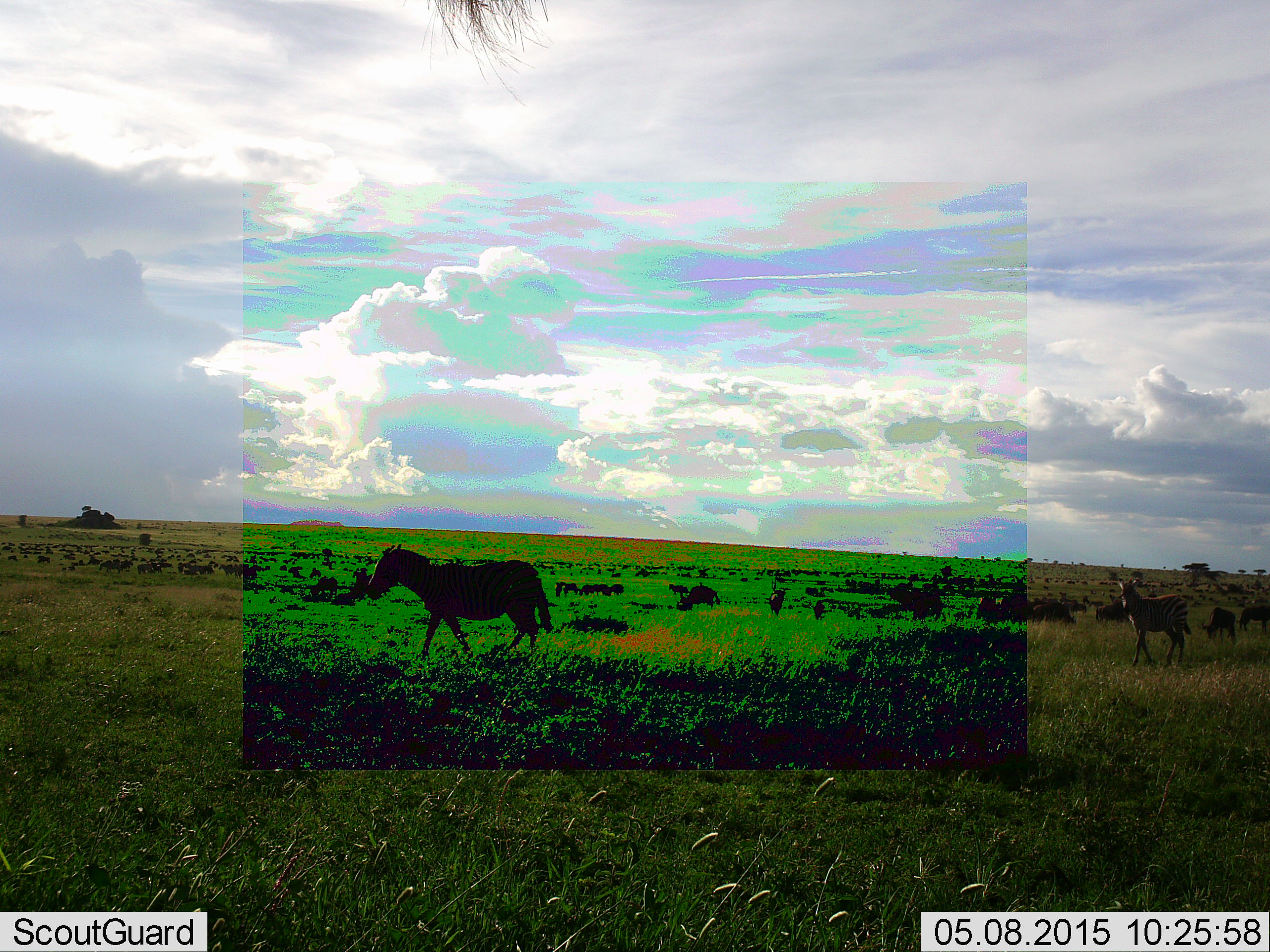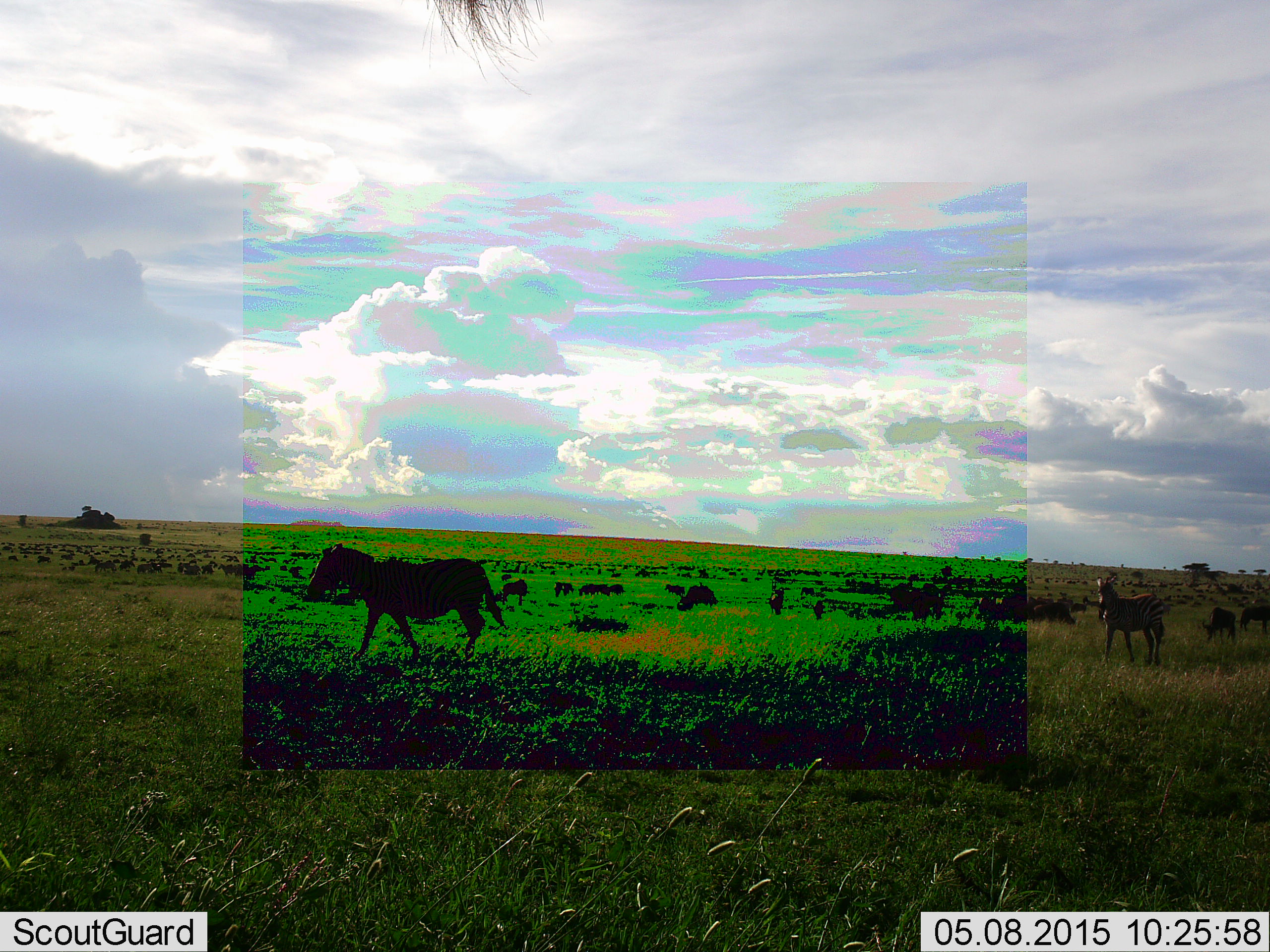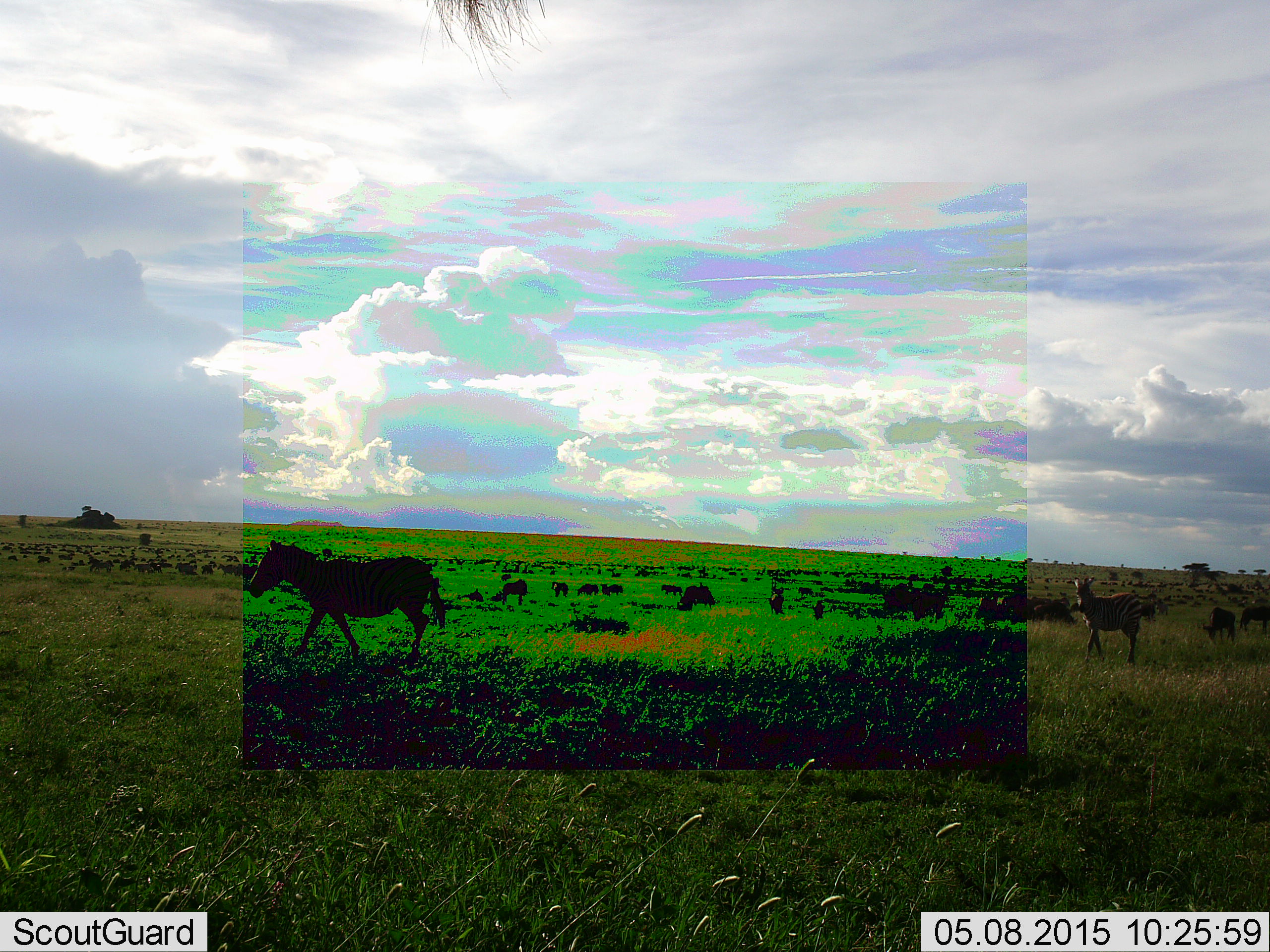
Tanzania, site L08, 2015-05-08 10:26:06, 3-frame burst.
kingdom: Animalia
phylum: Chordata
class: Mammalia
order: Artiodactyla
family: Bovidae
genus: Connochaetes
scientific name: Connochaetes taurinus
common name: blue wildebeest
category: wildebeest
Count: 11-50.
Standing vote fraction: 82%.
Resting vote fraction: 9%.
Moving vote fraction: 64%.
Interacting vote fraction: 0%.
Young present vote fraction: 9%.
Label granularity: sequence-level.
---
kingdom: Animalia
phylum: Chordata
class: Mammalia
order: Perissodactyla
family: Equidae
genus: Equus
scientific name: Equus quagga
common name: plains zebra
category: zebra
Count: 2.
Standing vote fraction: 35%.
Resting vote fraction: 6%.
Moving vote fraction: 82%.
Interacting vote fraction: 0%.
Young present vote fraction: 6%.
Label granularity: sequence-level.